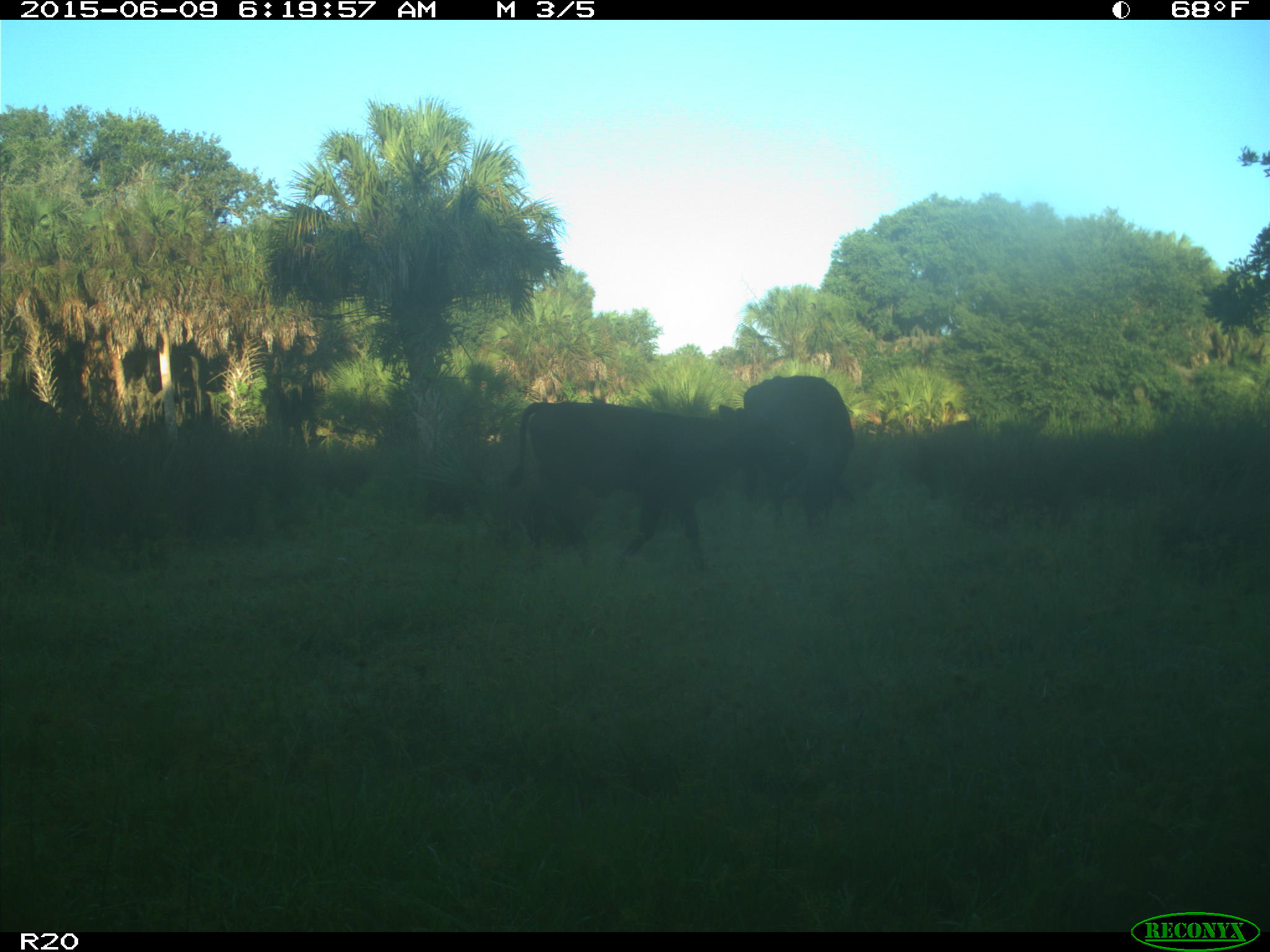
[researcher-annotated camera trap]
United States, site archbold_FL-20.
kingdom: Animalia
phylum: Chordata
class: Mammalia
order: Artiodactyla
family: Bovidae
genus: Bos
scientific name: Bos taurus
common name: domestic cow